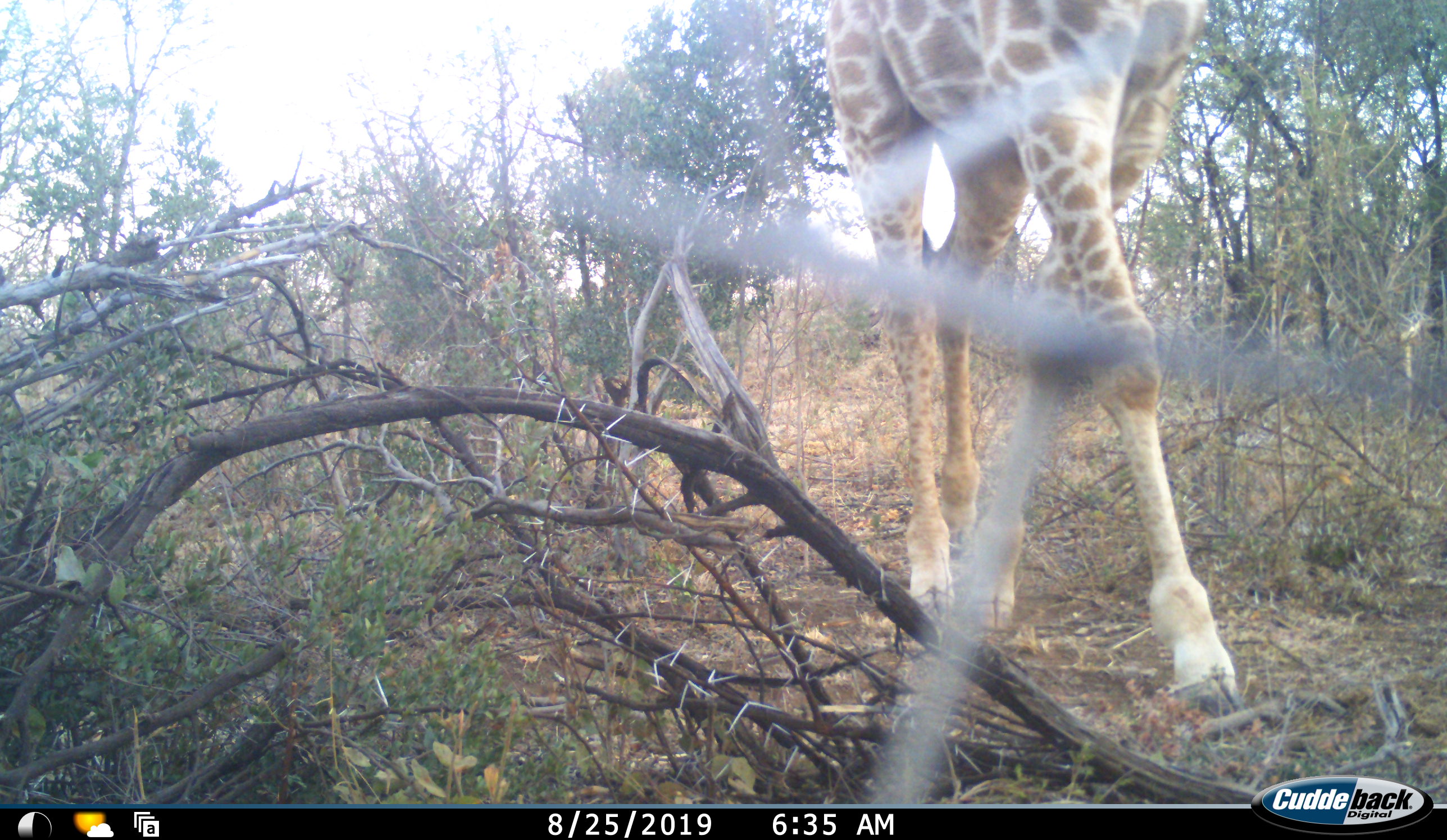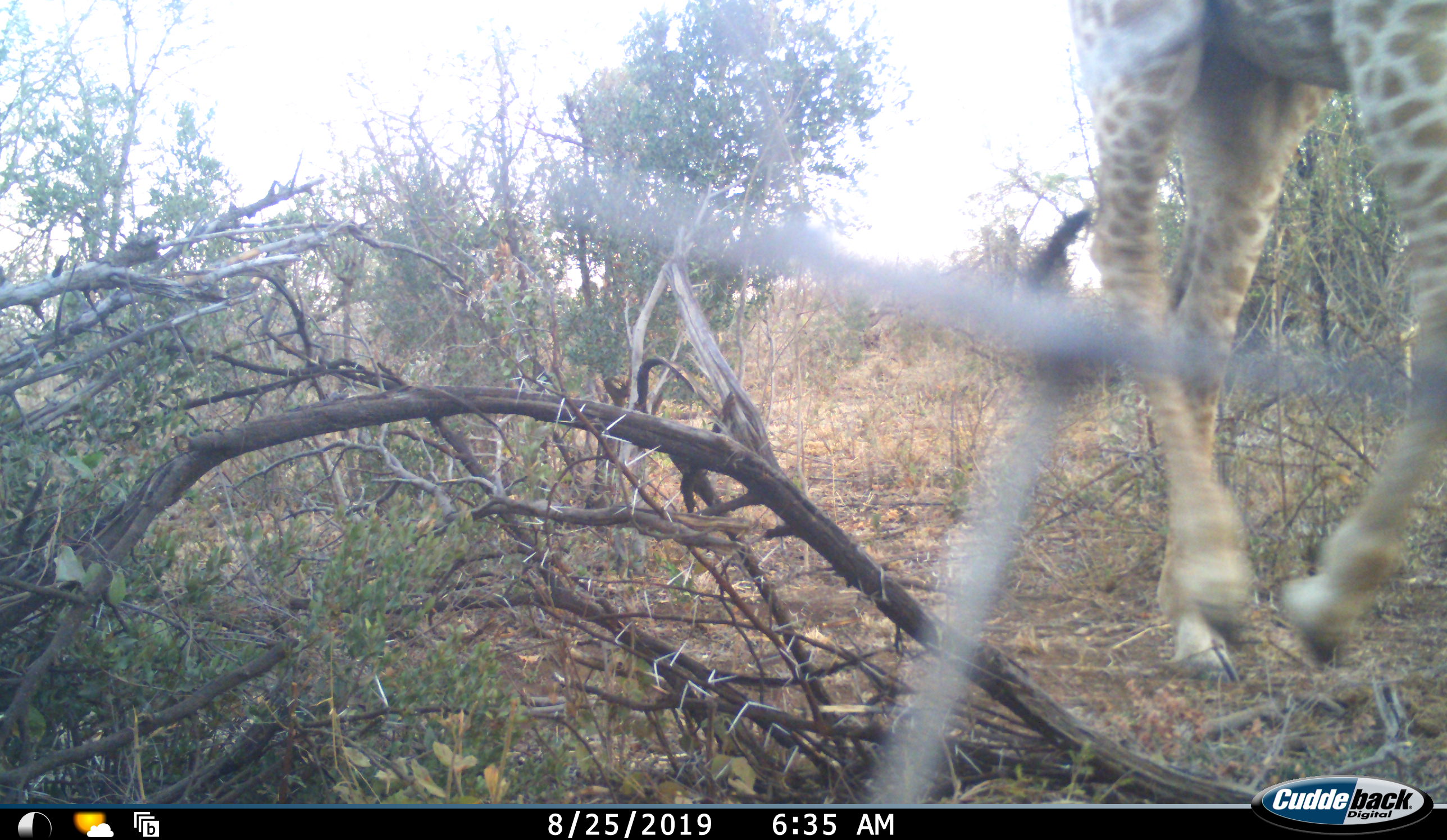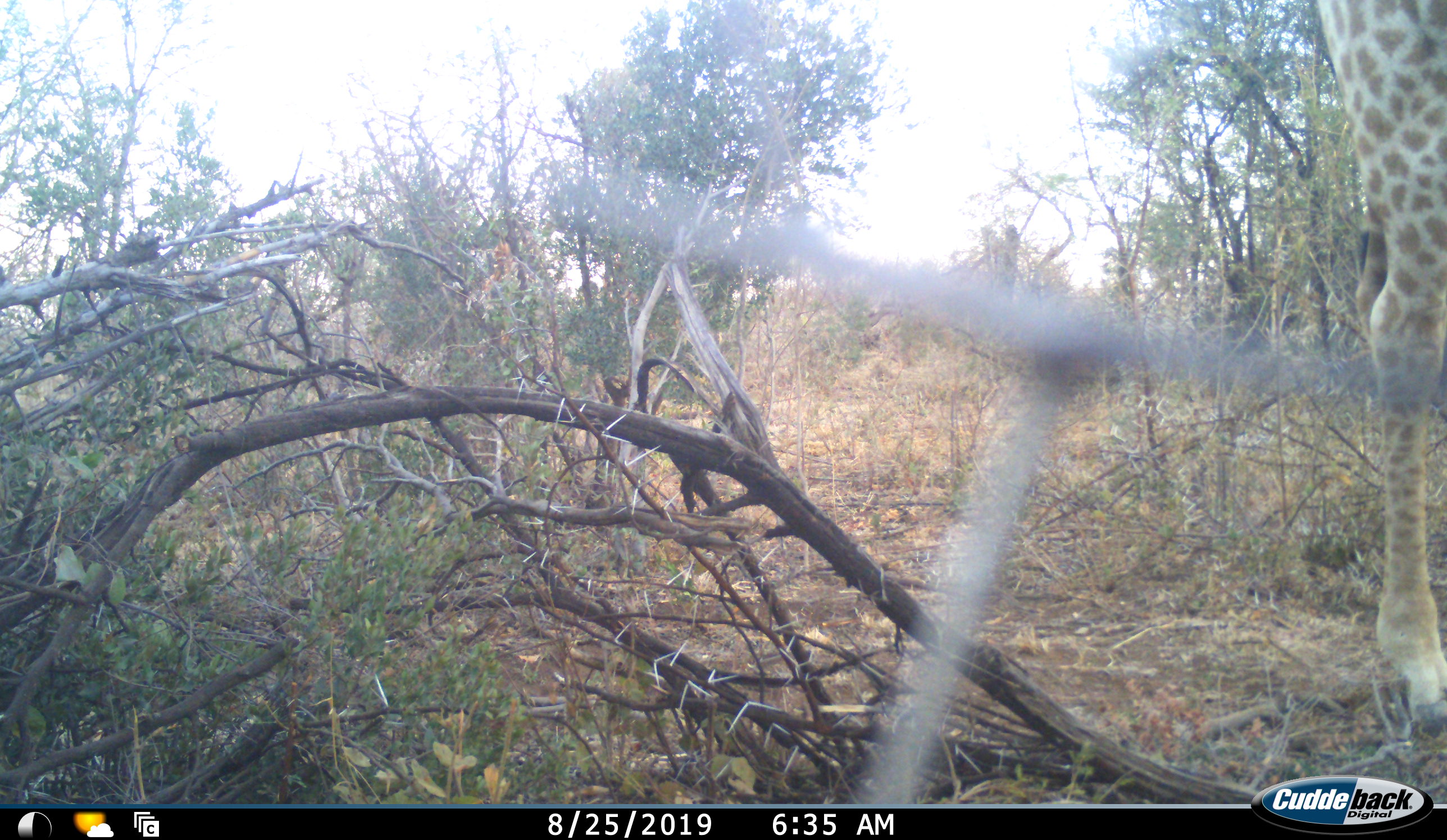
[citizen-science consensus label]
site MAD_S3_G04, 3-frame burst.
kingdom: Animalia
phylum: Chordata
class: Mammalia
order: Artiodactyla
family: Giraffidae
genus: Giraffa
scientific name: Giraffa camelopardalis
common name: giraffe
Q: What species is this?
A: Giraffe (Giraffa camelopardalis).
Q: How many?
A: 1.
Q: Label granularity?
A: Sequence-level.